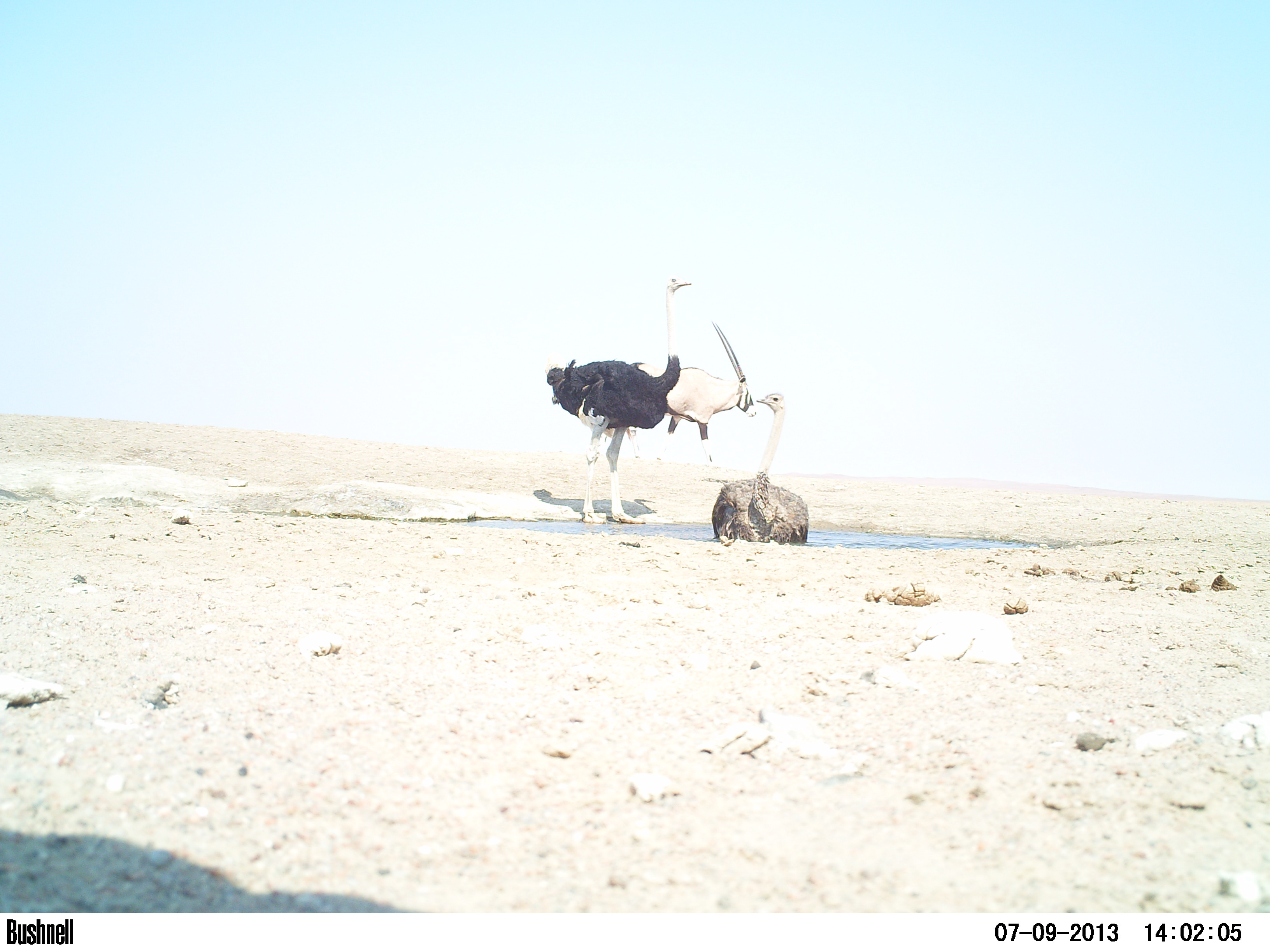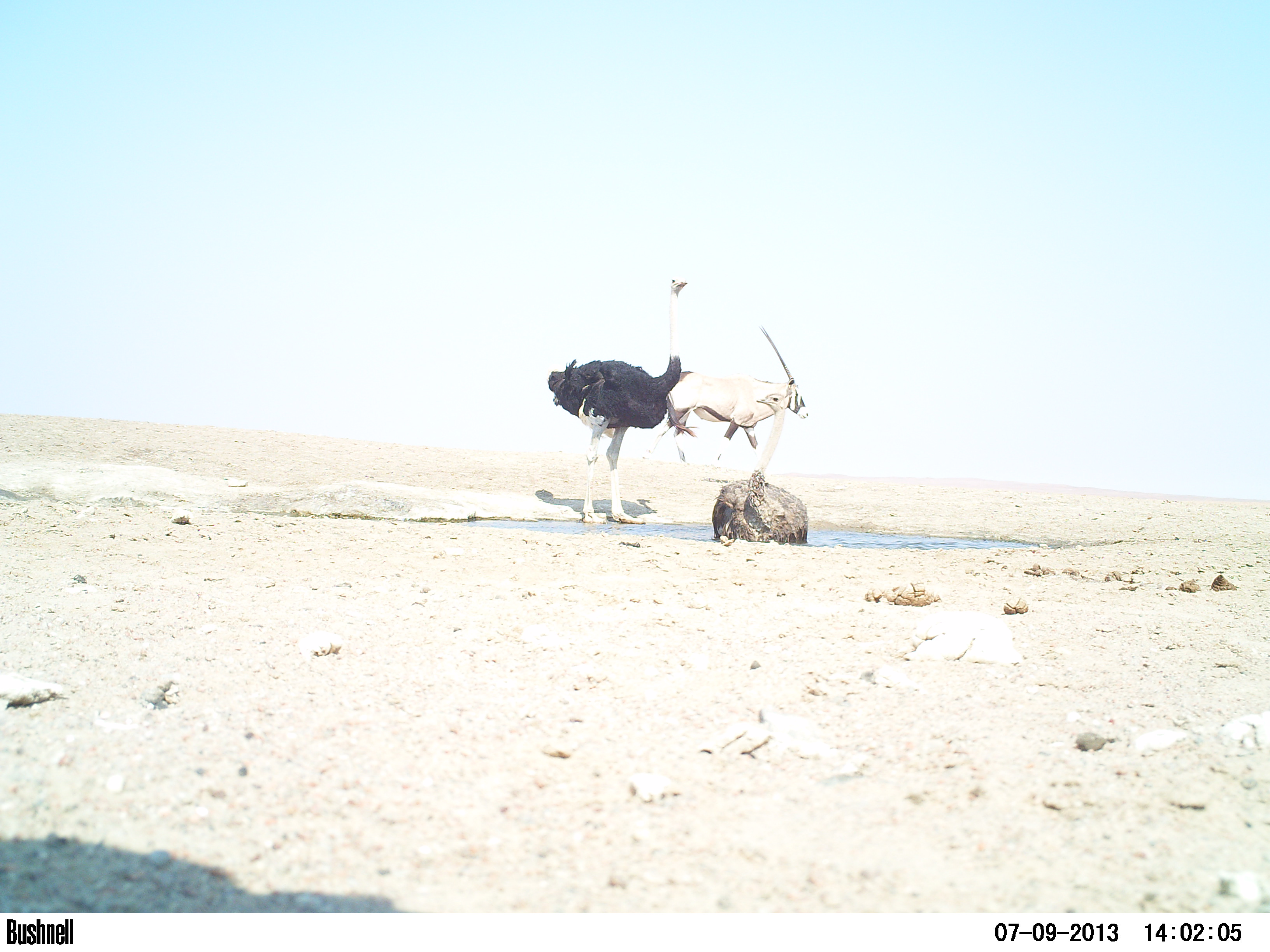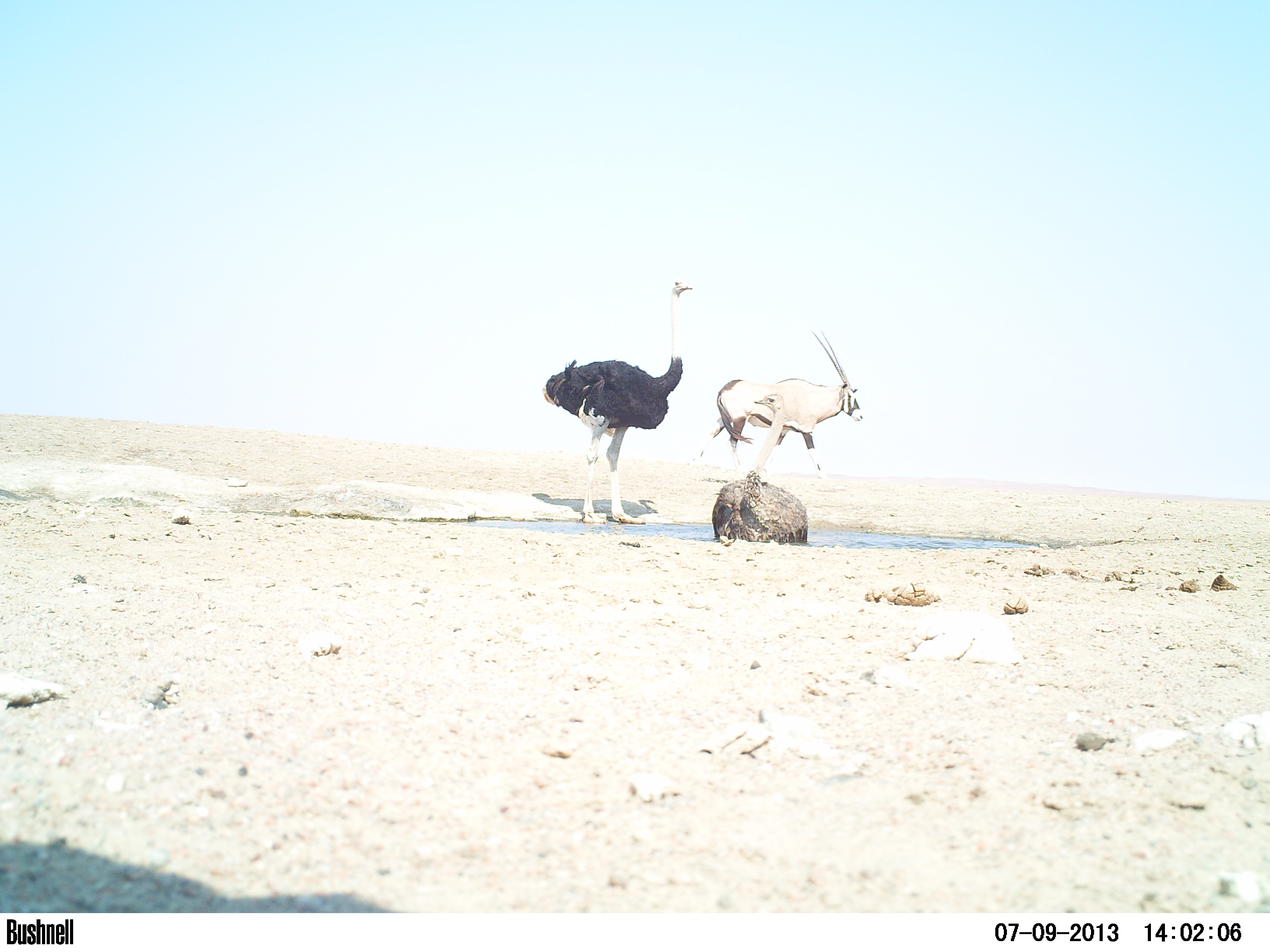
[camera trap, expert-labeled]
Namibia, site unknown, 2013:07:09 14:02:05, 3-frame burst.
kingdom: Animalia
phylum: Chordata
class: Aves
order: Struthioniformes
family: Struthionidae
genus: Struthio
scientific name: Struthio camelus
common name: common ostrich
Struthio camelus (common ostrich).